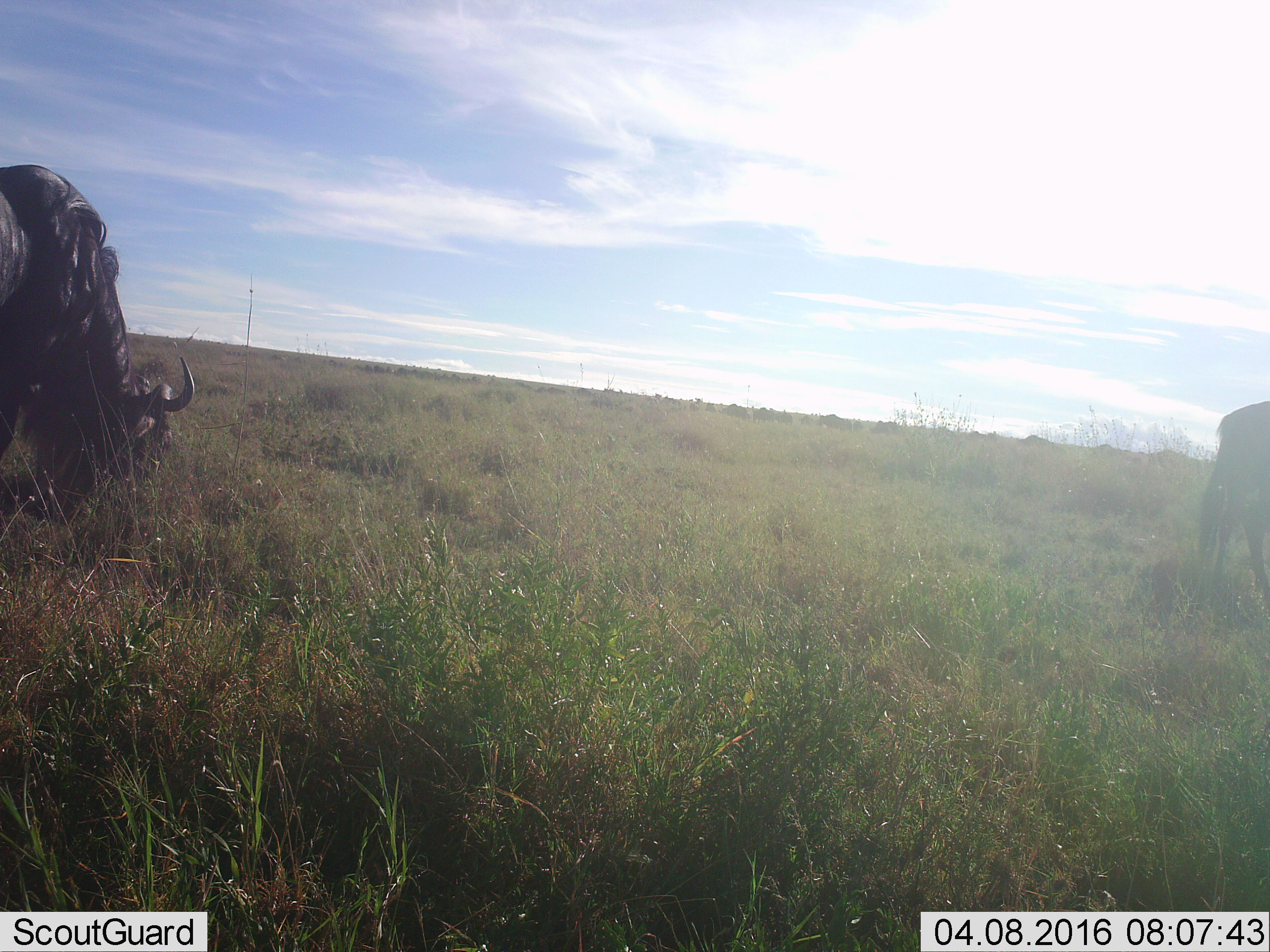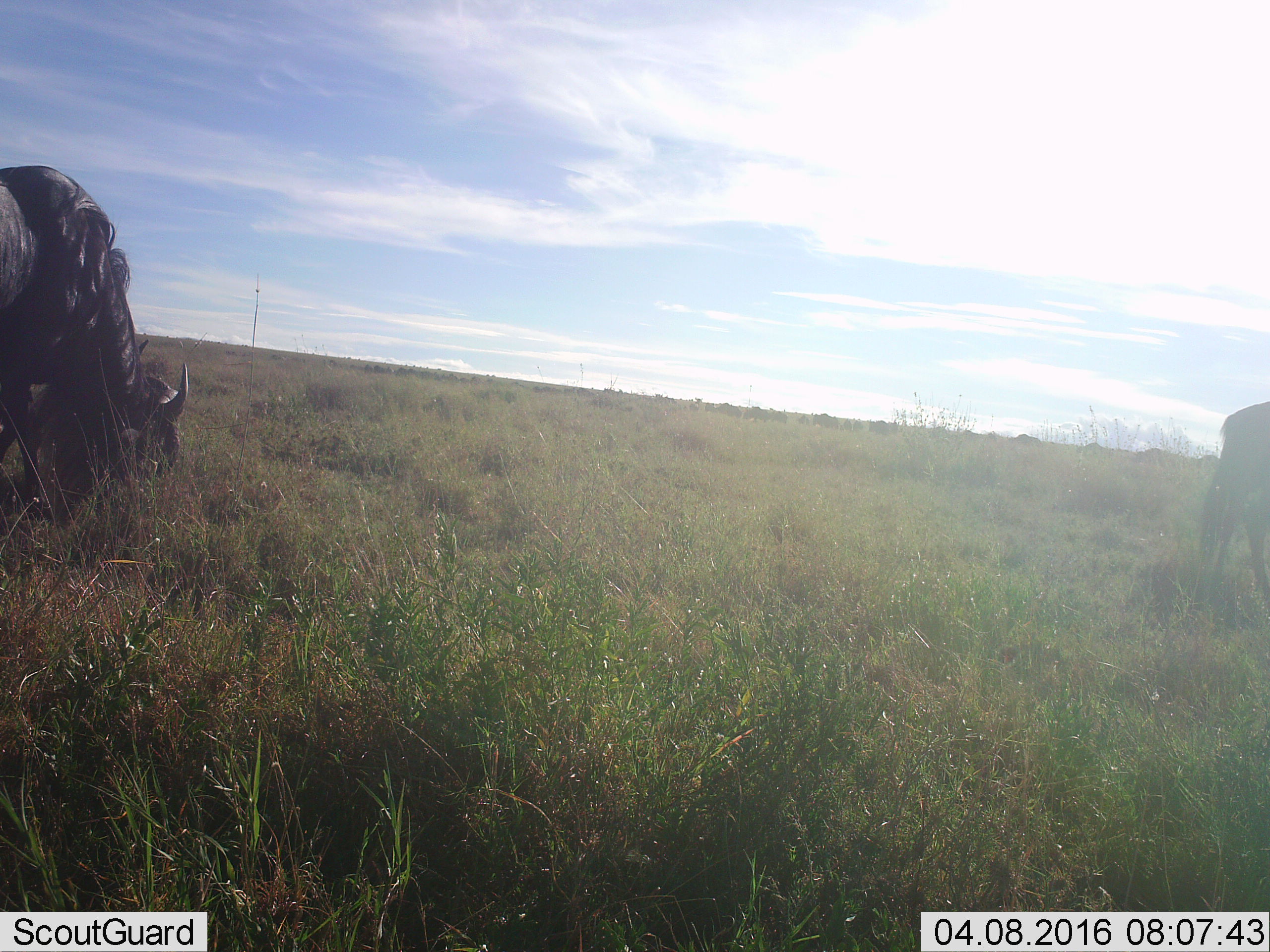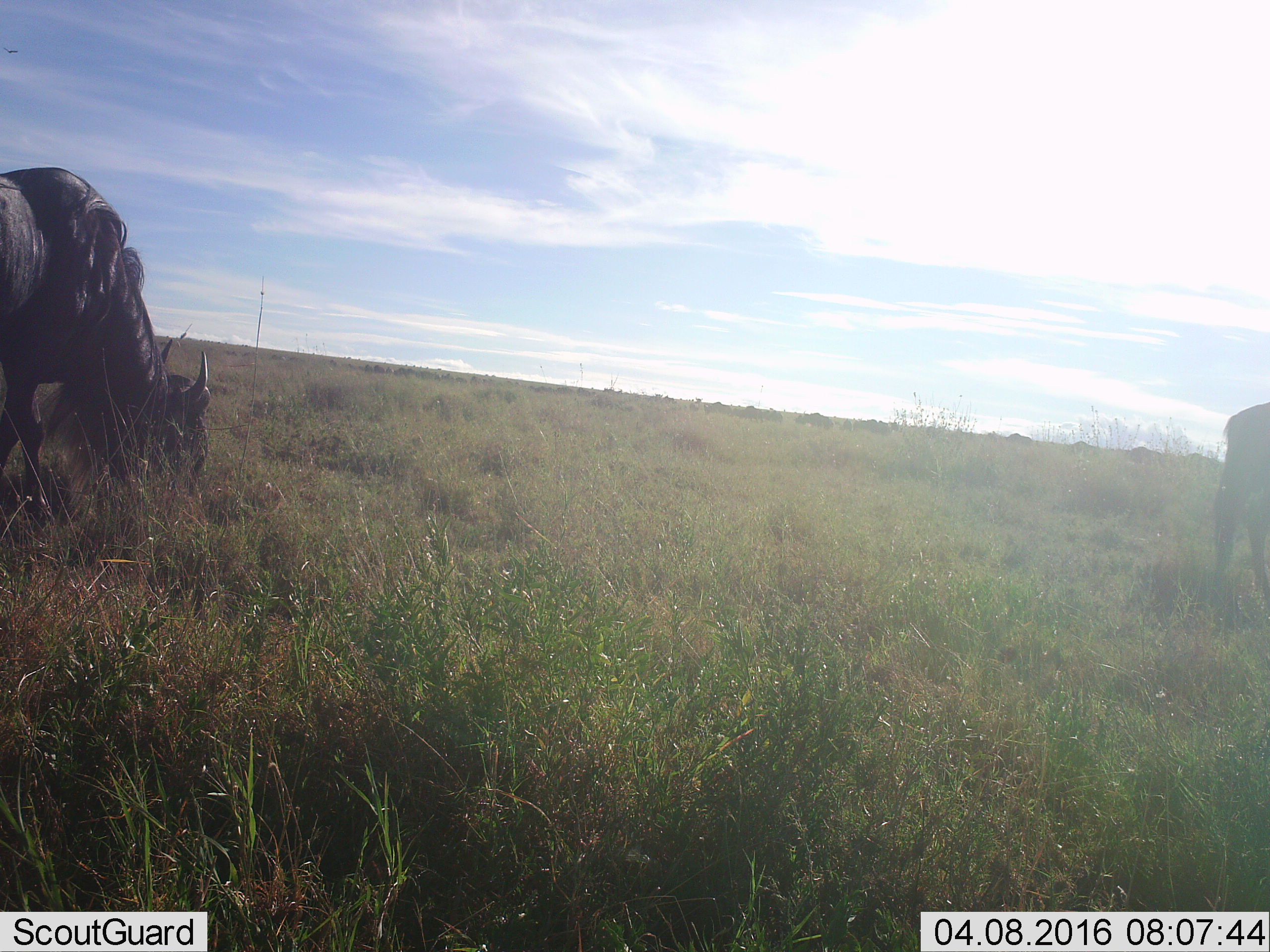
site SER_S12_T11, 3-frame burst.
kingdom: Animalia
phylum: Chordata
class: Mammalia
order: Artiodactyla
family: Bovidae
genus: Connochaetes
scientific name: Connochaetes taurinus taurinus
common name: blue wildebeest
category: wildebeestblue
Wildebeestblue (blue wildebeest) (Connochaetes taurinus taurinus), count 2. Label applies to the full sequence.